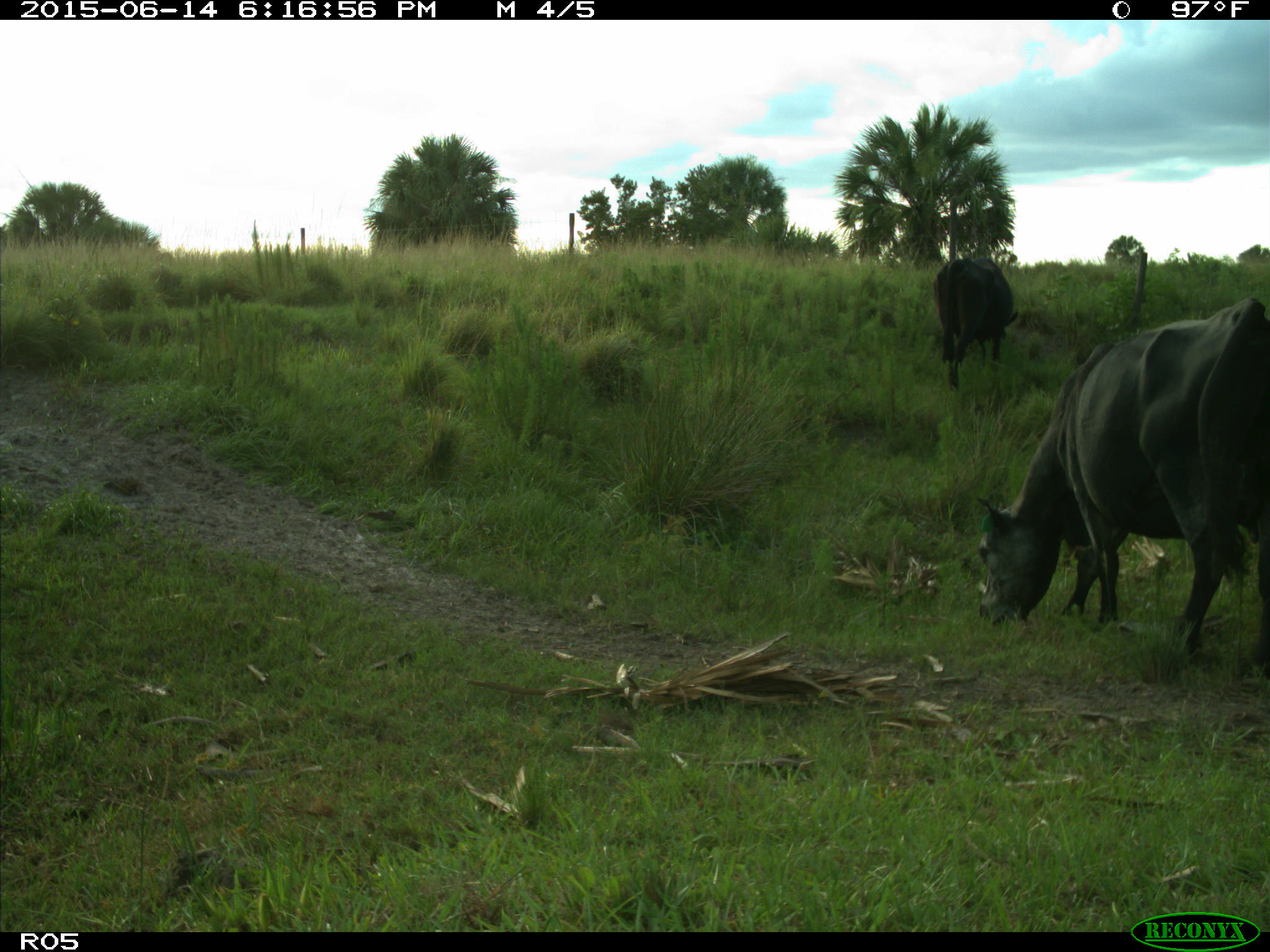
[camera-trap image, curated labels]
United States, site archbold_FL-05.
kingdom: Animalia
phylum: Chordata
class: Mammalia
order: Artiodactyla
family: Bovidae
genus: Bos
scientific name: Bos taurus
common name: domestic cow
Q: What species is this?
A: Bos taurus (domestic cow).